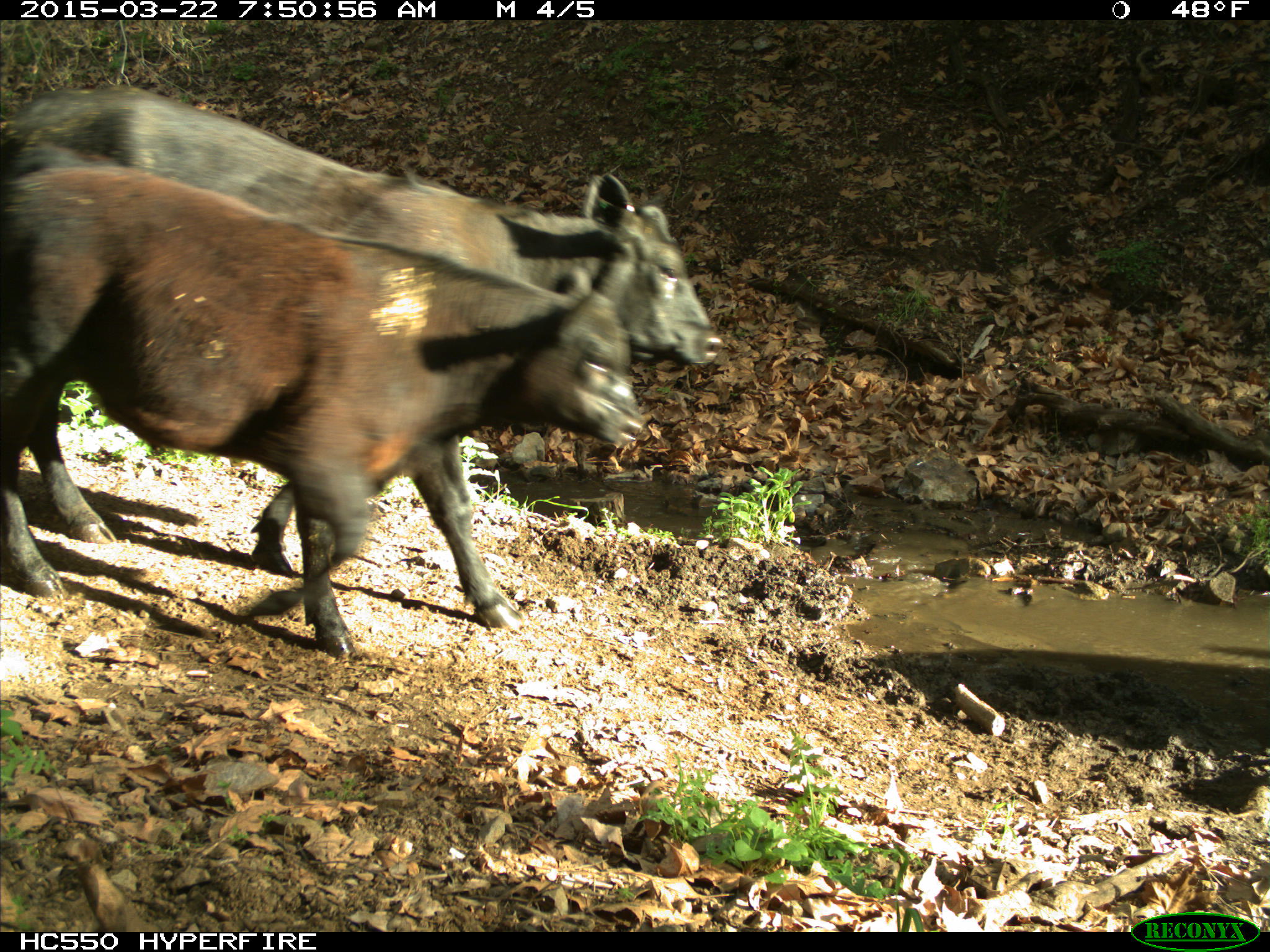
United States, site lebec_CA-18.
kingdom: Animalia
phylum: Chordata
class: Mammalia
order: Artiodactyla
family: Bovidae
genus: Bos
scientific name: Bos taurus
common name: domestic cow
Bos taurus (domestic cow).